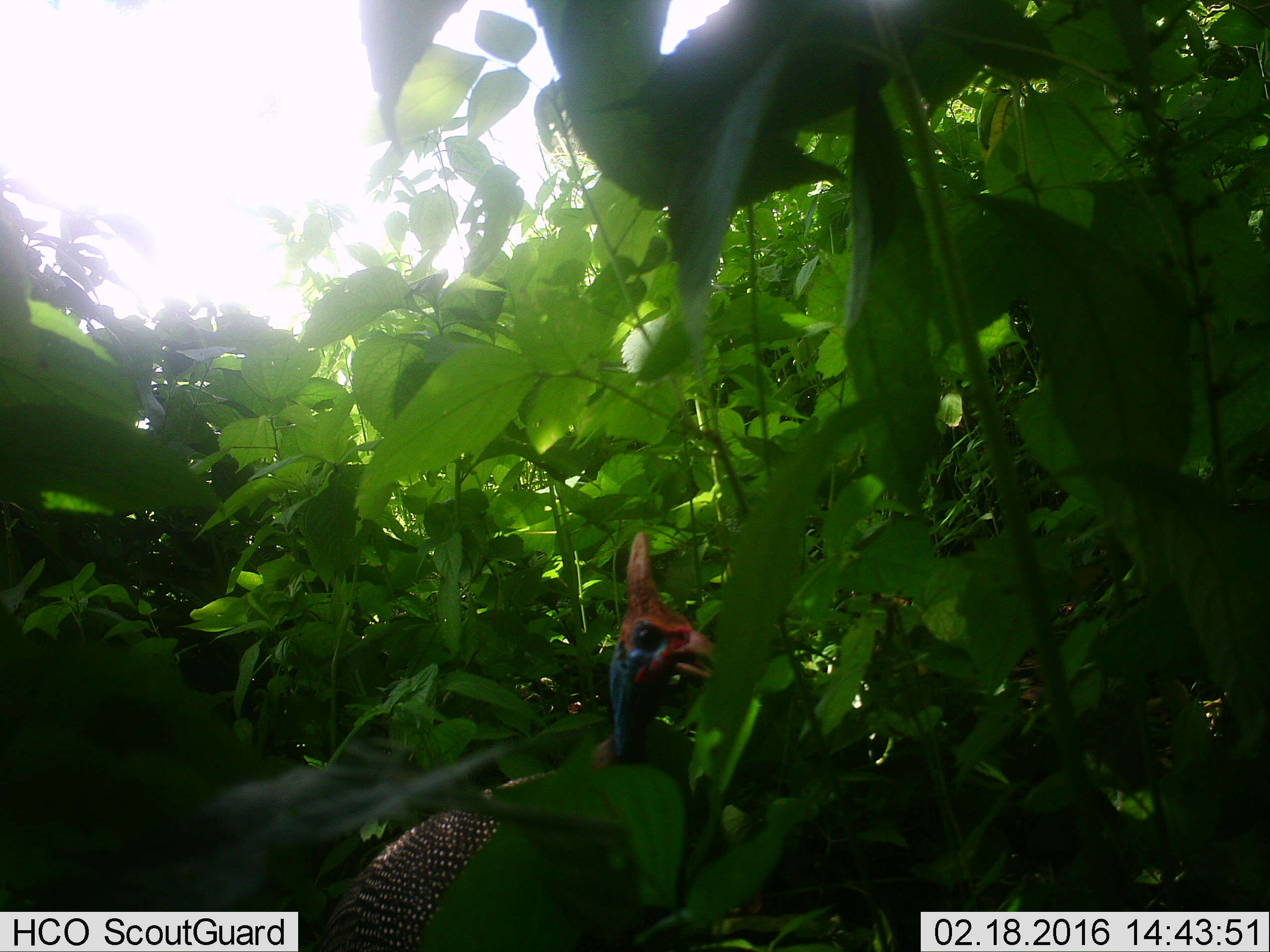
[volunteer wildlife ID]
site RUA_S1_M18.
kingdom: Animalia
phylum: Chordata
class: Aves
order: Galliformes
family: Numididae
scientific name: Numididae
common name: guineafowl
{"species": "guineafowl (Numididae)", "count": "1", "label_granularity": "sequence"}